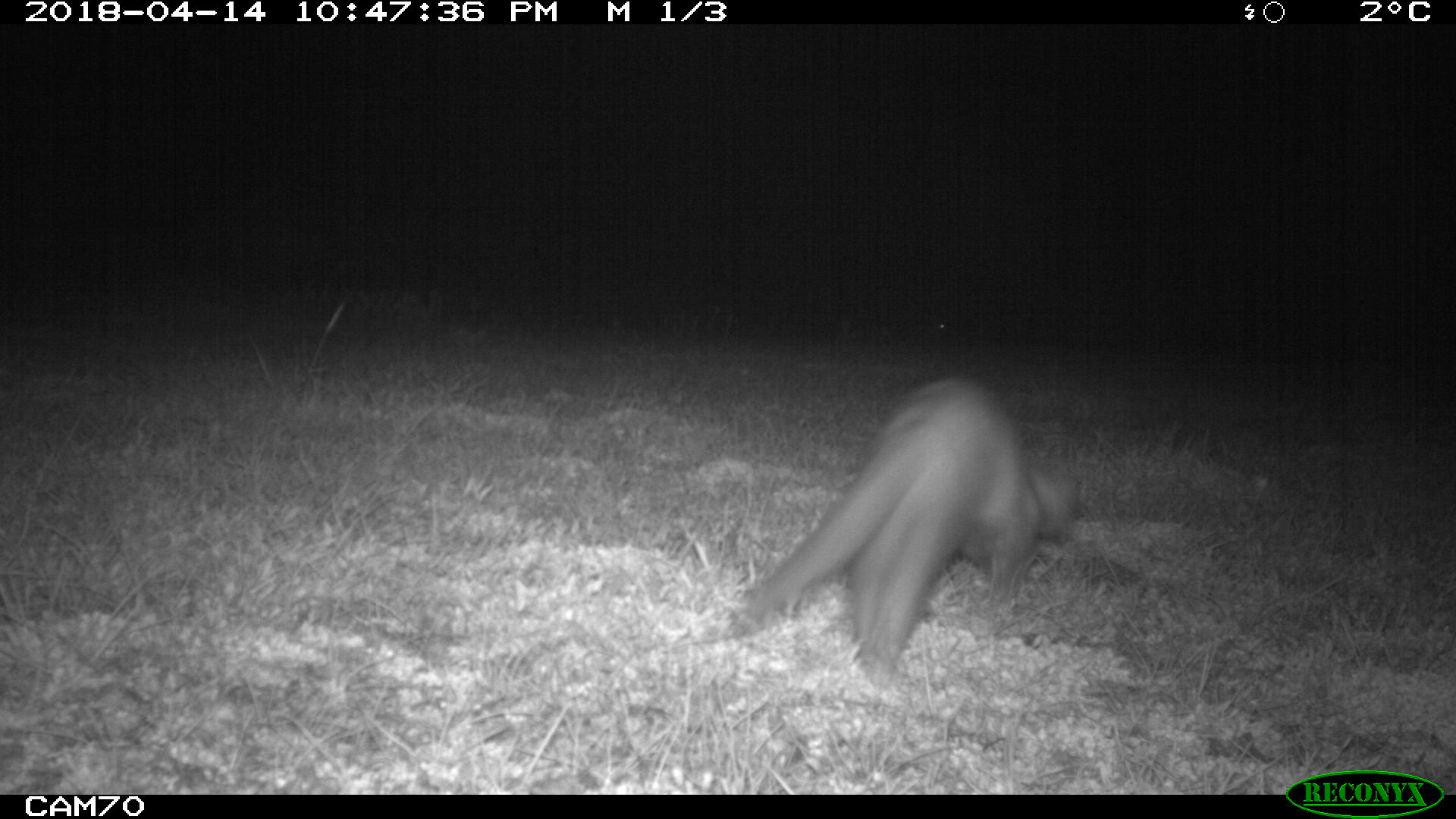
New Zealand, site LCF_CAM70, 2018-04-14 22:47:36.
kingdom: Animalia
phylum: Chordata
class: Mammalia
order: Carnivora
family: Mustelidae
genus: Mustela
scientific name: Mustela furo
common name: ferret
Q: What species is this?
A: Ferret (Mustela furo).